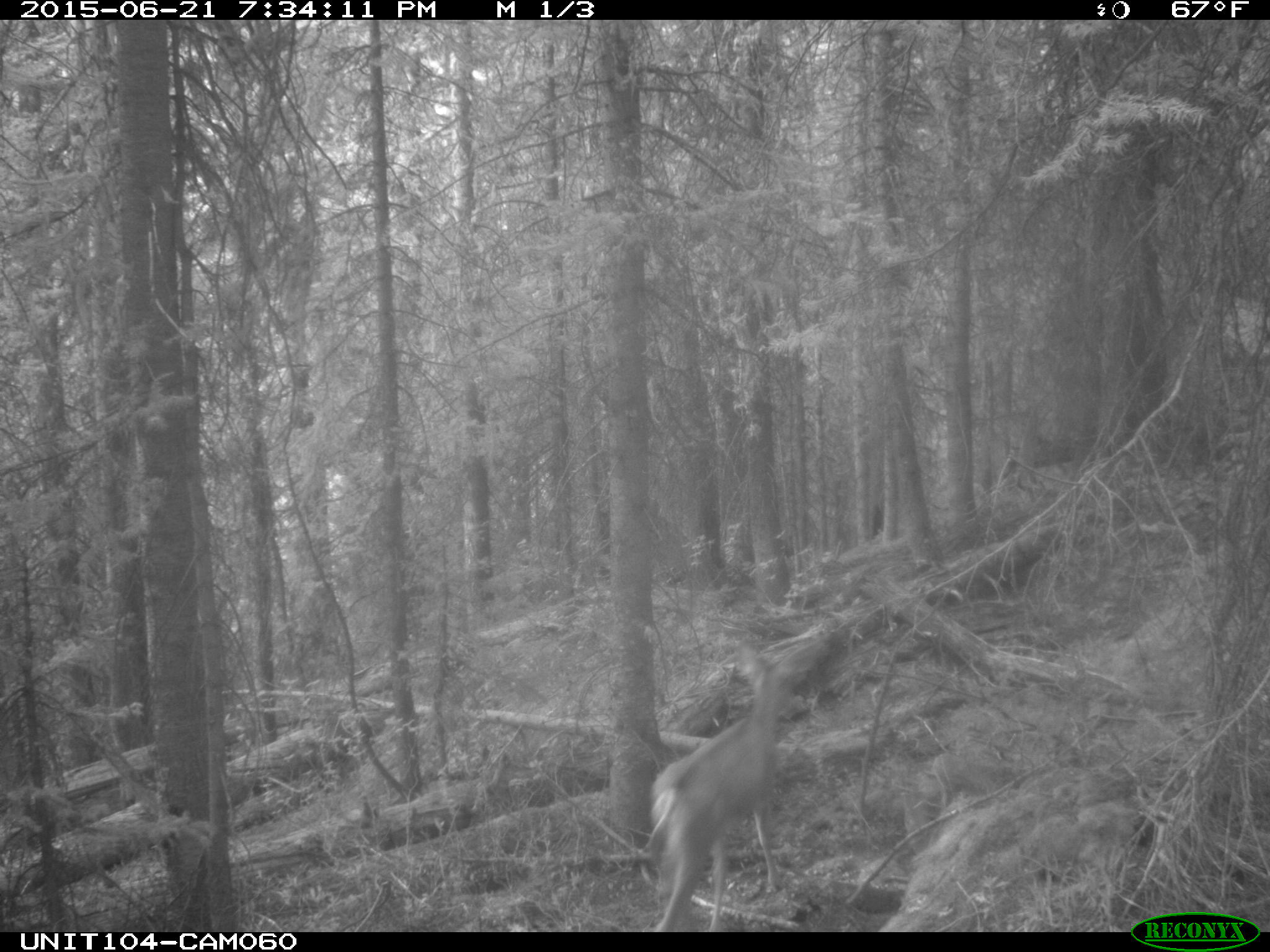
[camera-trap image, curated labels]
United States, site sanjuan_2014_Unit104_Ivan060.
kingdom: Animalia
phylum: Chordata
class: Mammalia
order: Artiodactyla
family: Cervidae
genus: Odocoileus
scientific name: Odocoileus hemionus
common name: mule deer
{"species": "Odocoileus hemionus (mule deer)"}